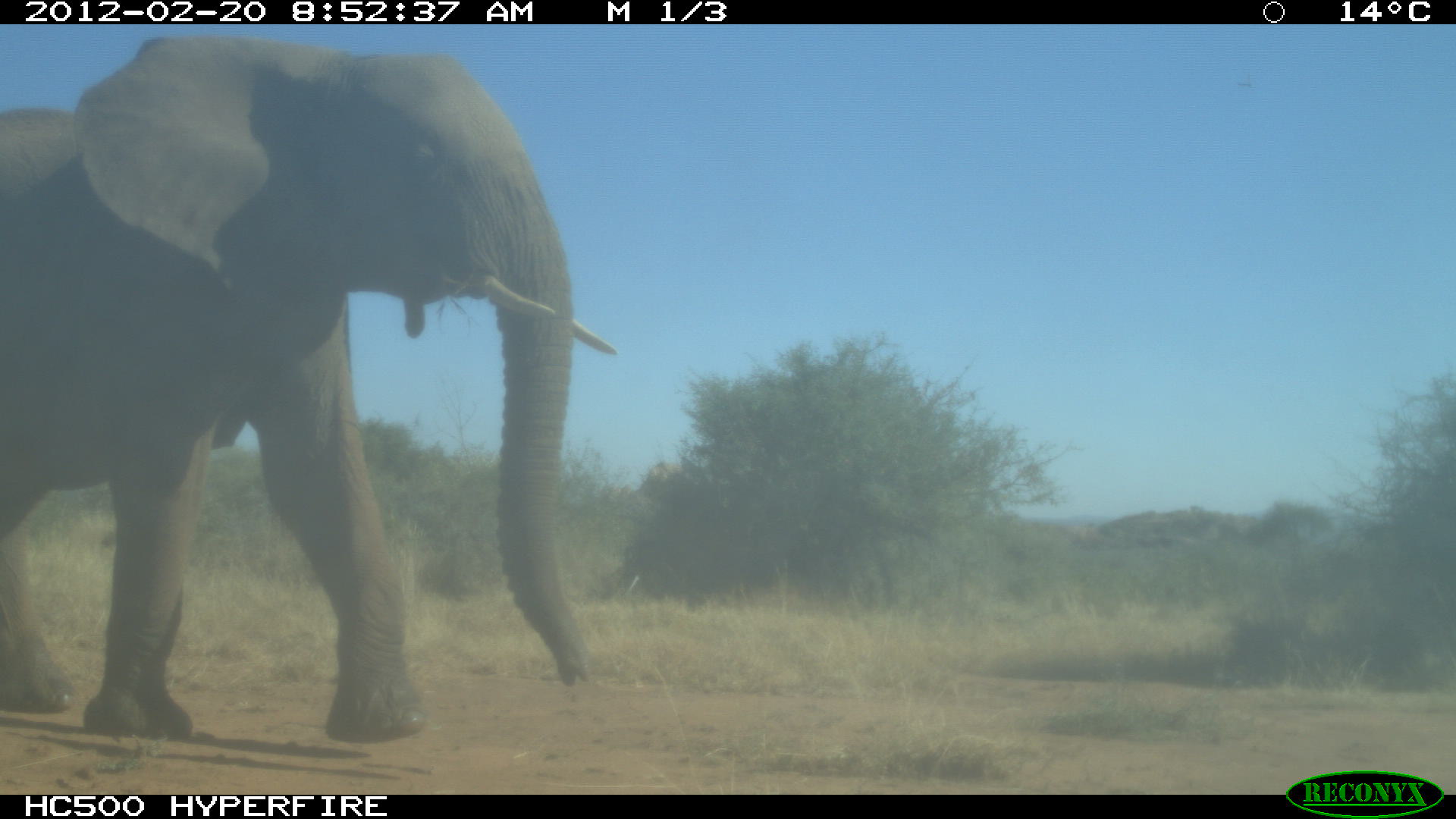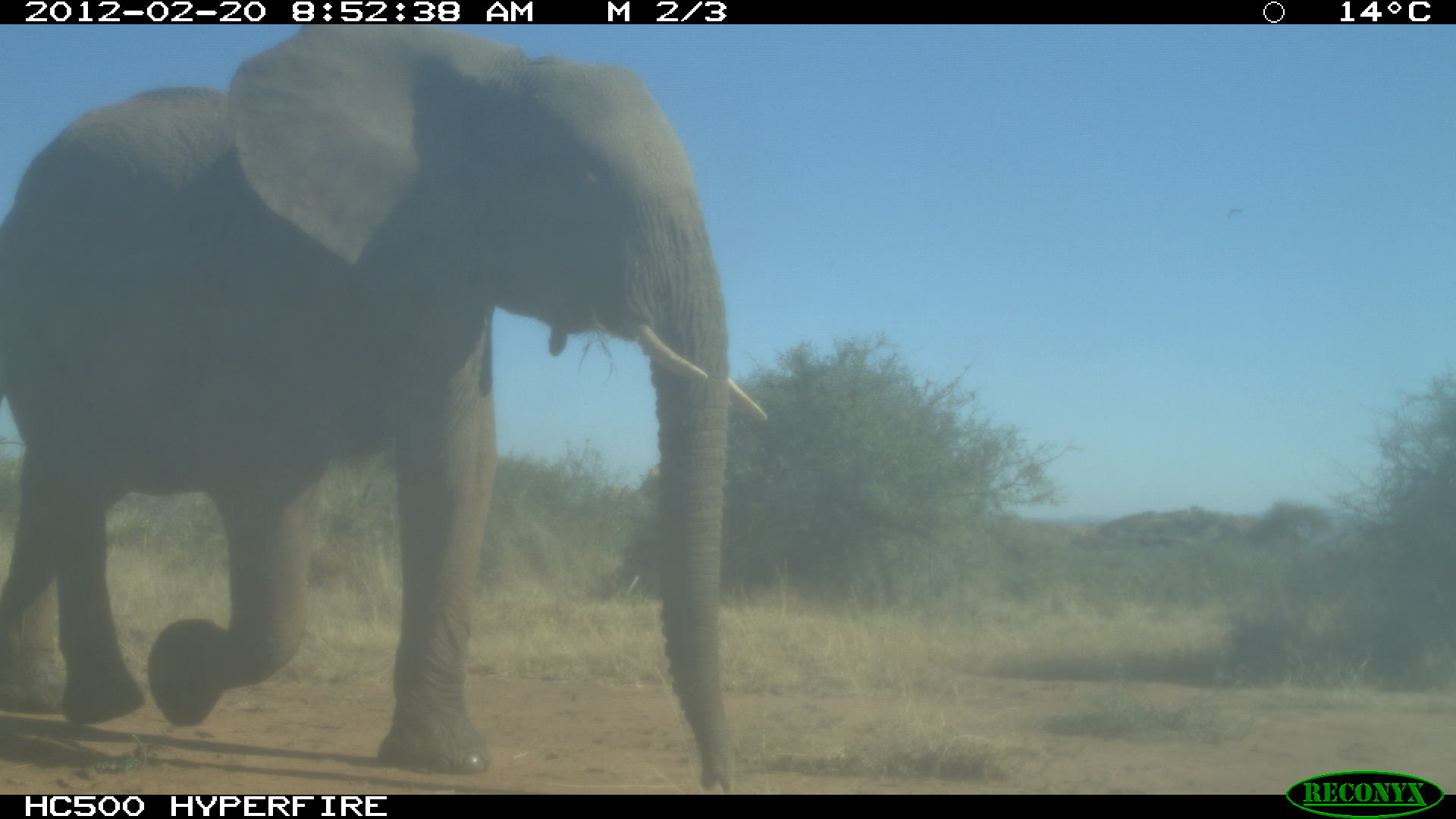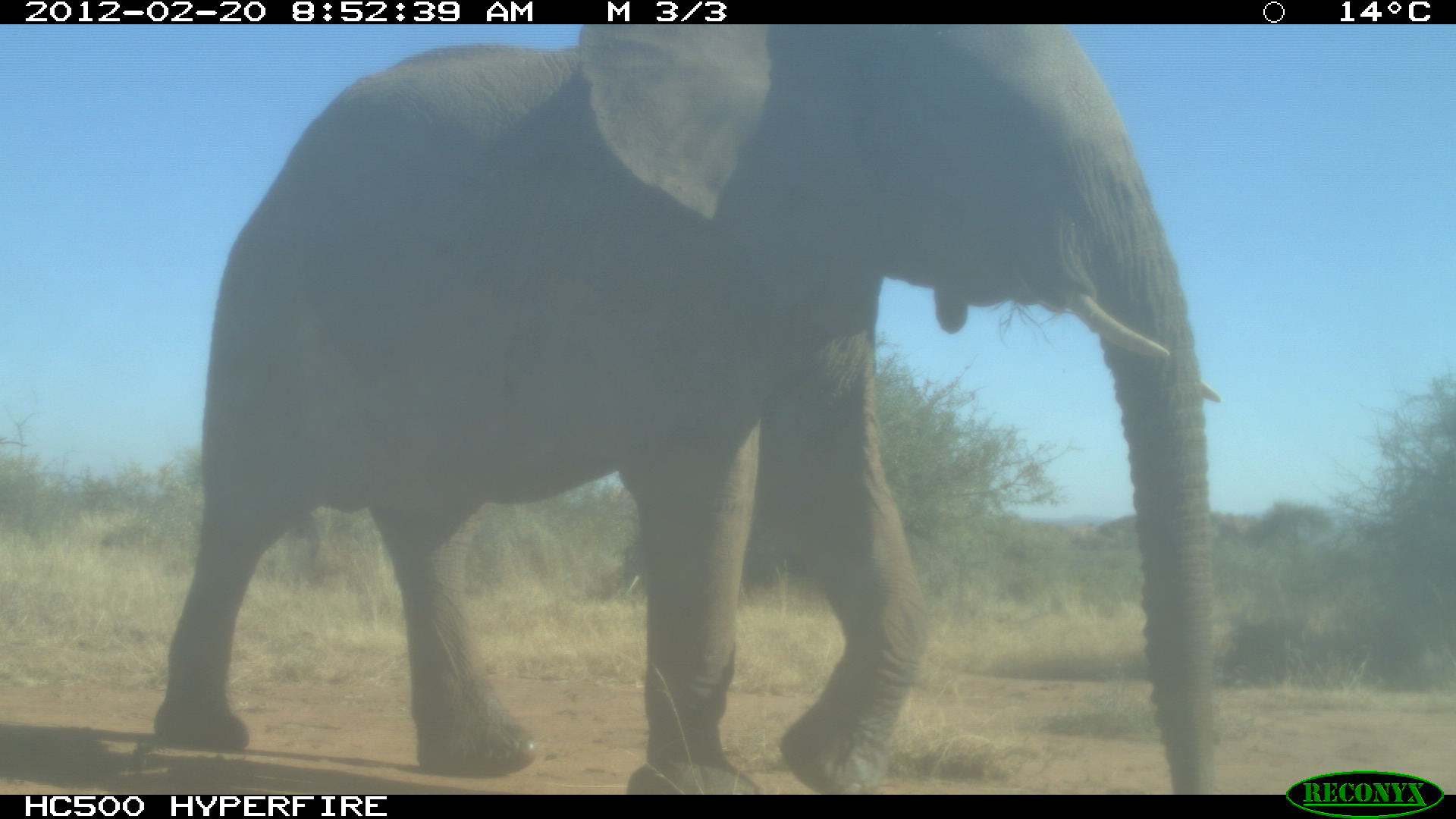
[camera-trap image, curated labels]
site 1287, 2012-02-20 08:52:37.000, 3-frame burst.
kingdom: Animalia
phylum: Chordata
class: Mammalia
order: Proboscidea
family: Elephantidae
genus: Loxodonta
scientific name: Loxodonta africana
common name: african bush elephant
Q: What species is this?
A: Loxodonta africana (african bush elephant).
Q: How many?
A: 1.